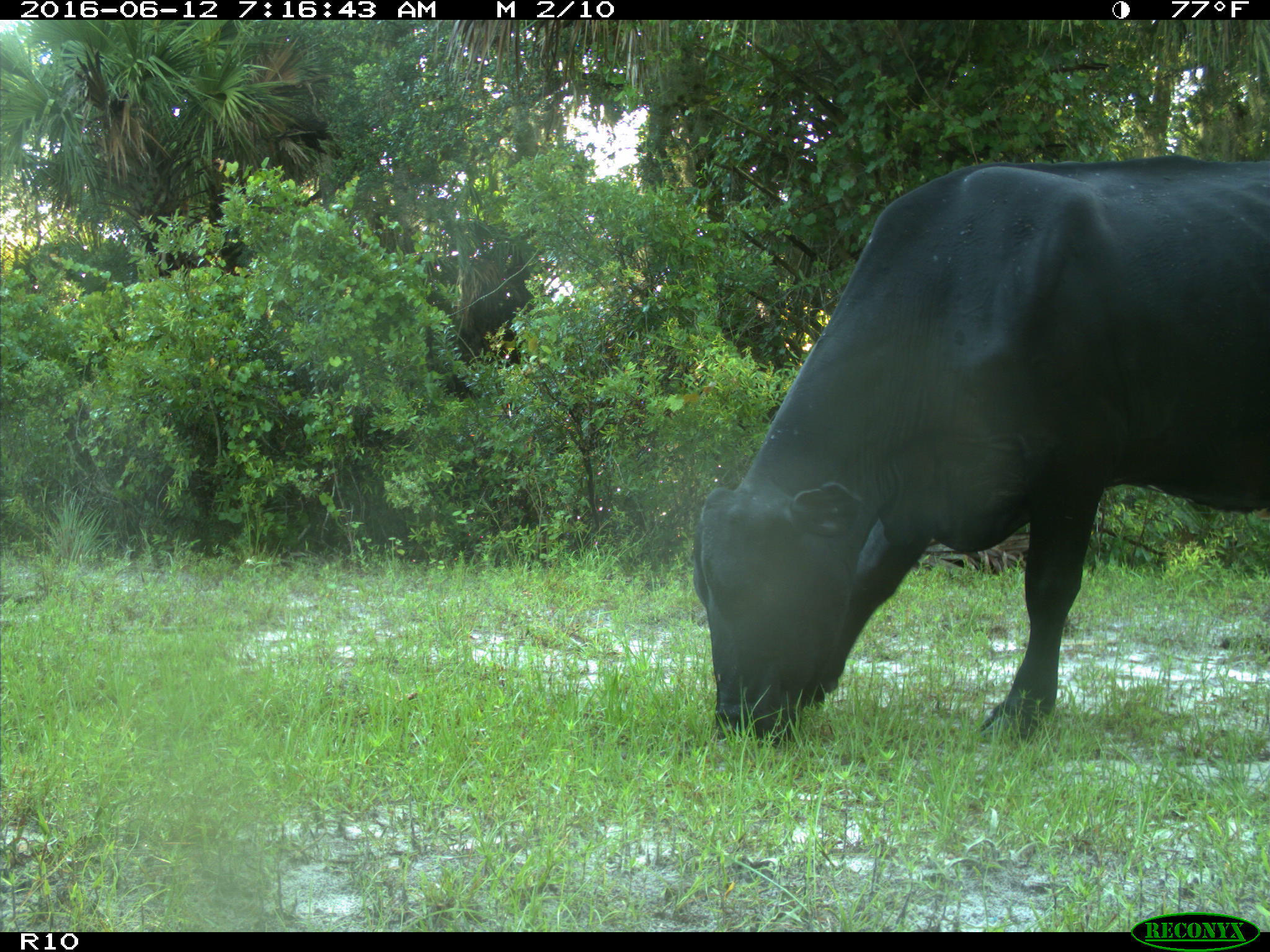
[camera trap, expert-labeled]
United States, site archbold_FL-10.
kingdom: Animalia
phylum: Chordata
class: Mammalia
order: Artiodactyla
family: Bovidae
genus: Bos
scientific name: Bos taurus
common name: domestic cow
Bos taurus (domestic cow).